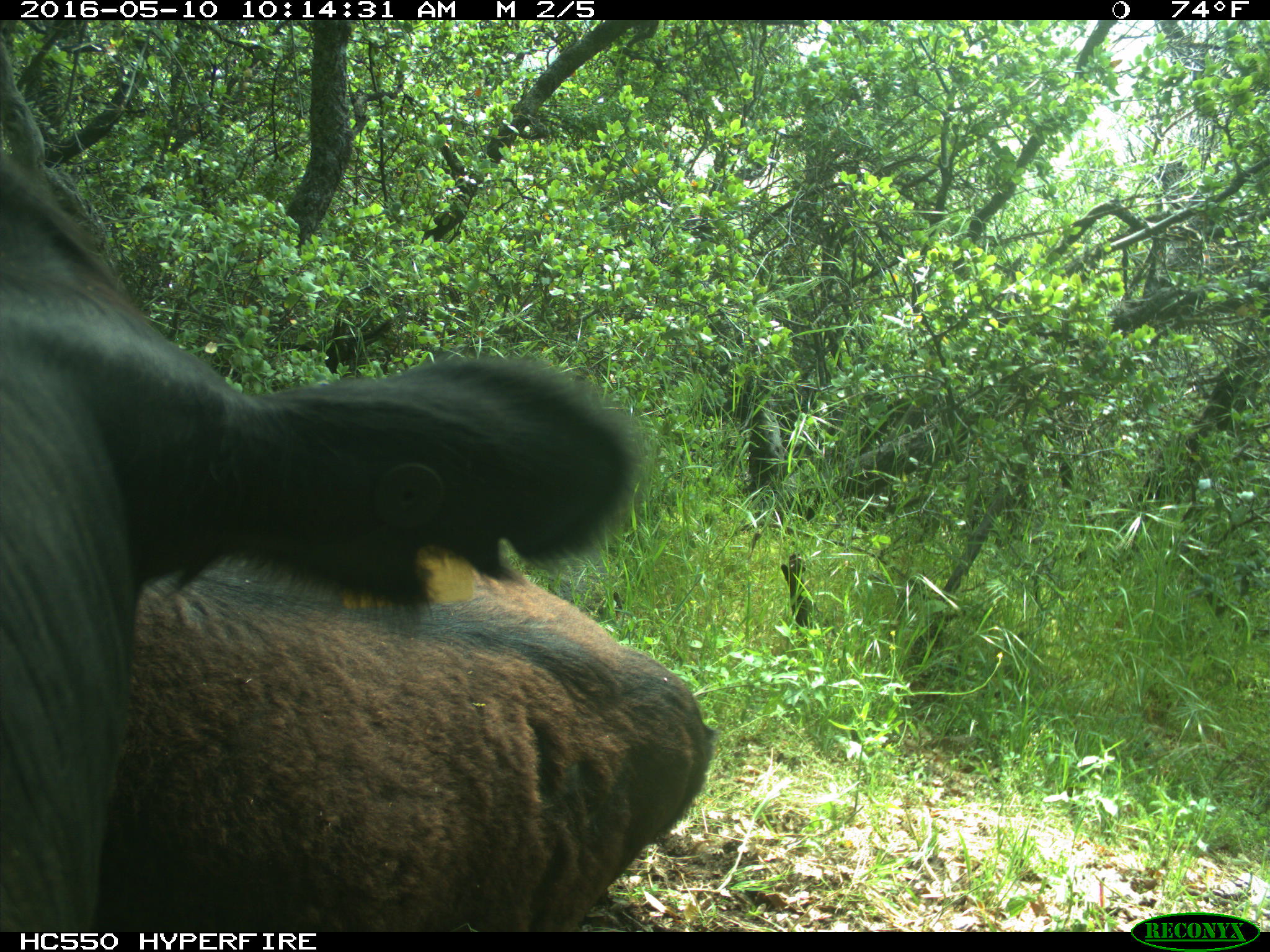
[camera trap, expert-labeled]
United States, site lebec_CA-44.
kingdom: Animalia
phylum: Chordata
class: Mammalia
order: Artiodactyla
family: Bovidae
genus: Bos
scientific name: Bos taurus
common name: domestic cow